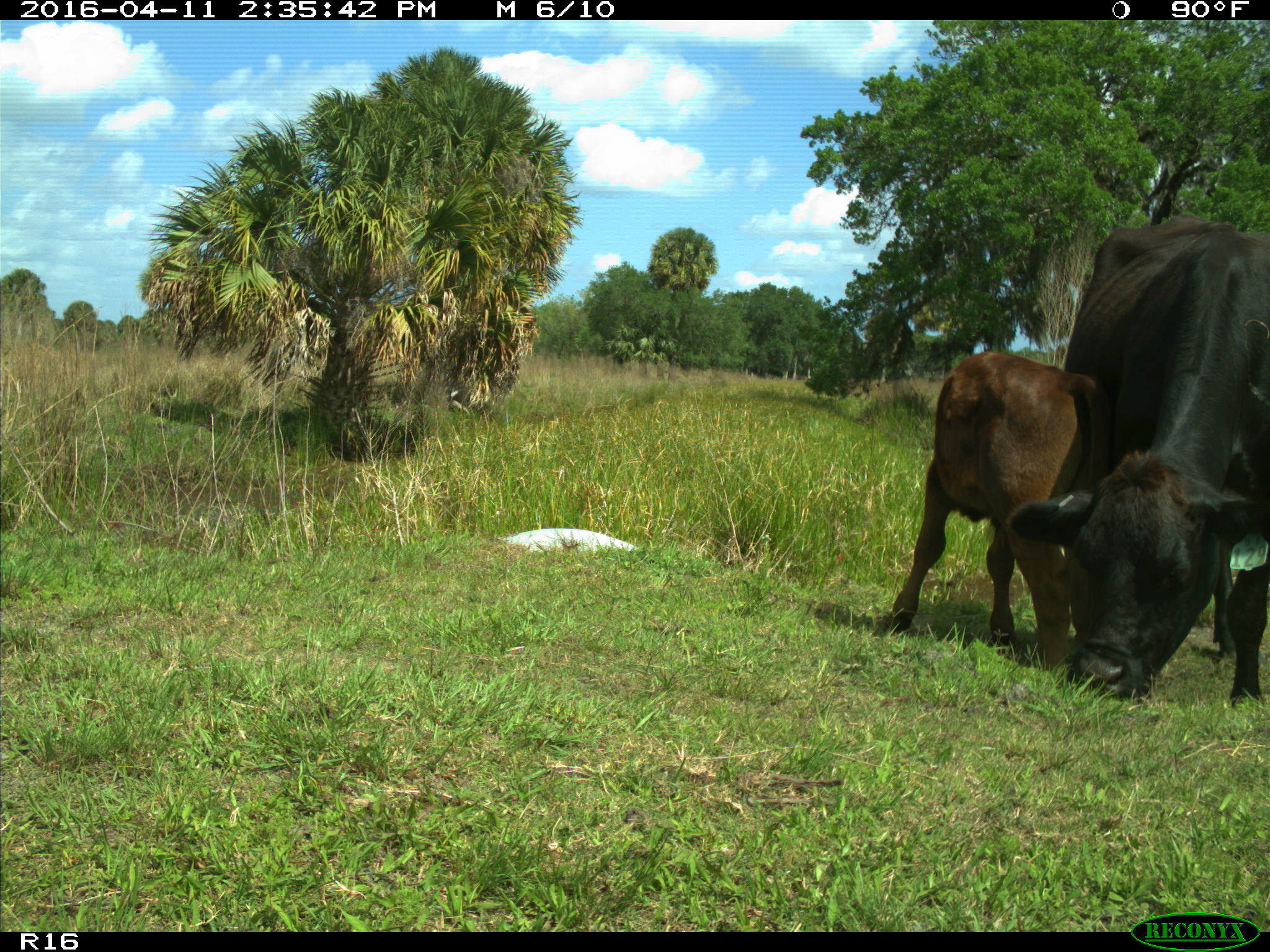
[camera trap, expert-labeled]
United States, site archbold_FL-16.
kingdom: Animalia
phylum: Chordata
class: Mammalia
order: Artiodactyla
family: Bovidae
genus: Bos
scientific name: Bos taurus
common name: domestic cow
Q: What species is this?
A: Bos taurus (domestic cow).